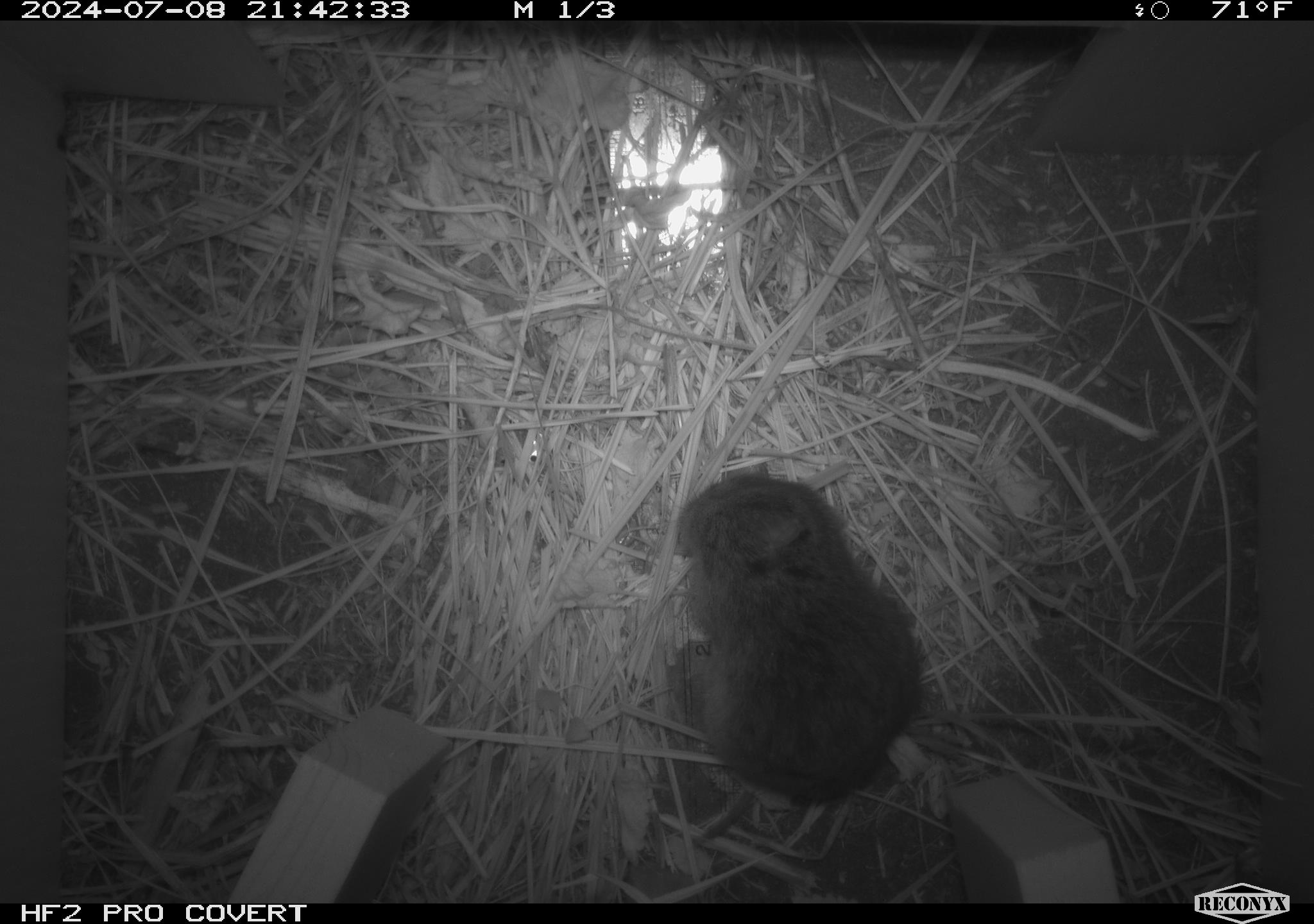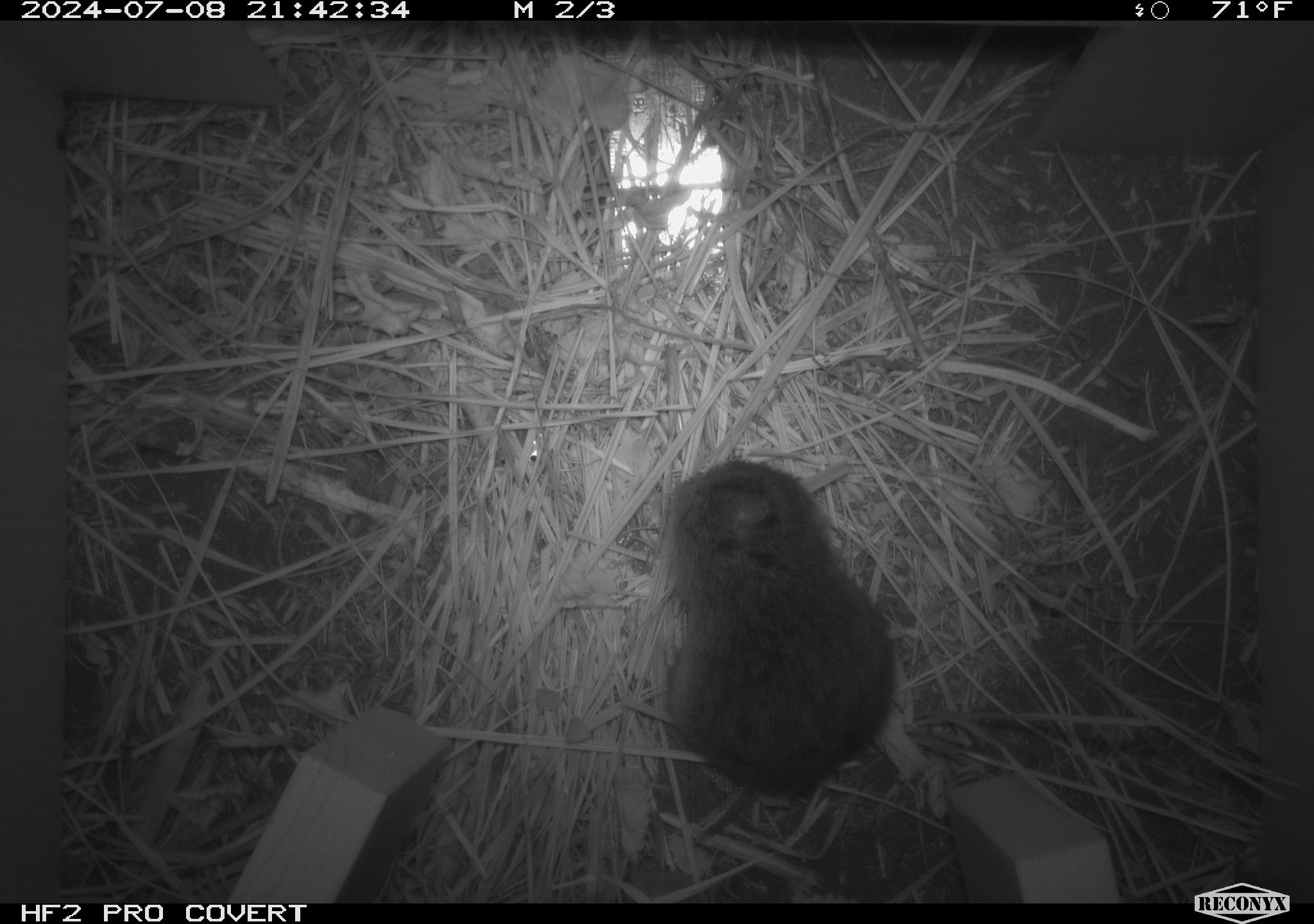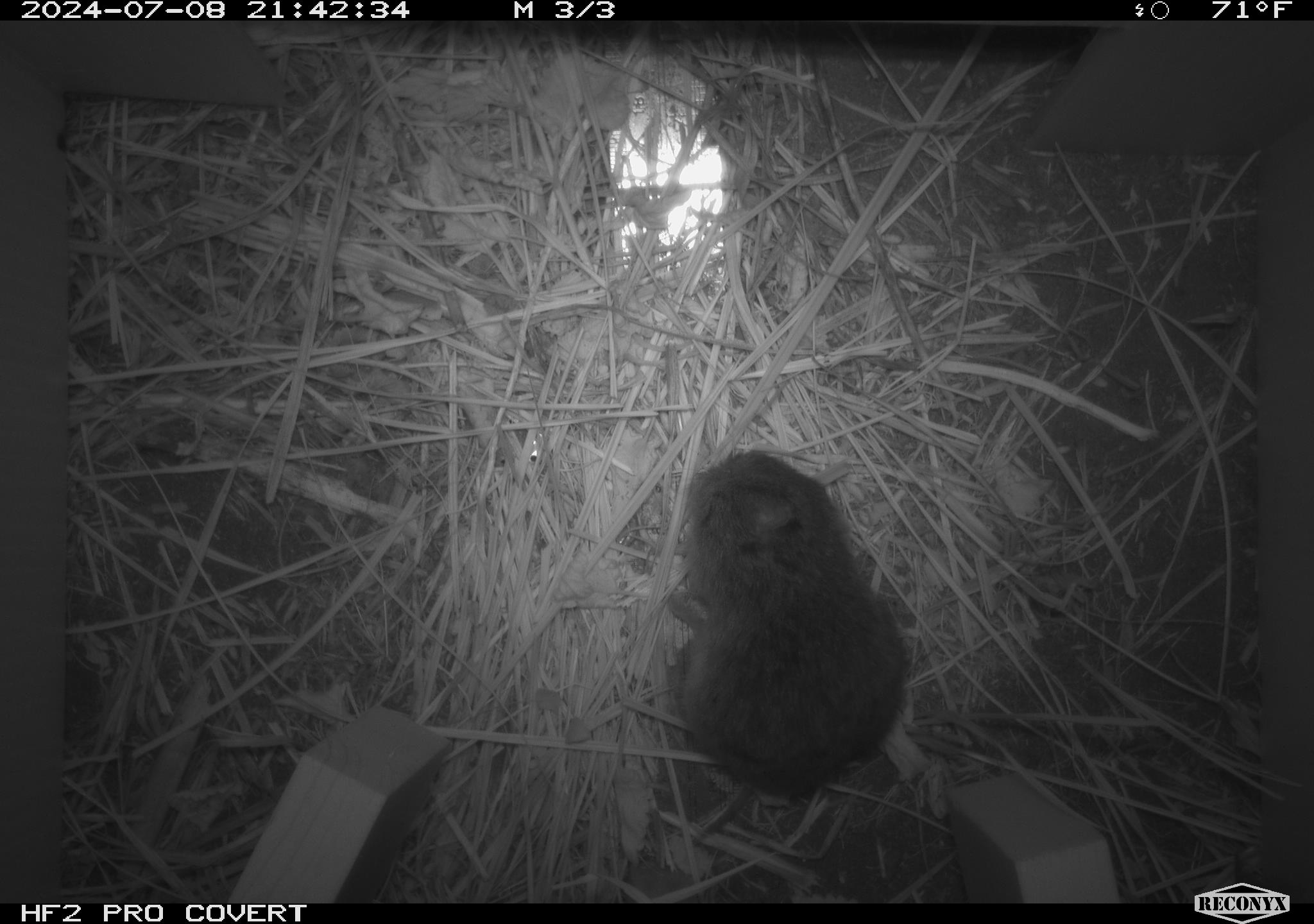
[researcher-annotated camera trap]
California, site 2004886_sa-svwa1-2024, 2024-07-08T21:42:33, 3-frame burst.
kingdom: Animalia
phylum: Chordata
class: Mammalia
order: Rodentia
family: Cricetidae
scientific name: Arvicolinae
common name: voles, lemmings, and muskrats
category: arvicolinae subfamily